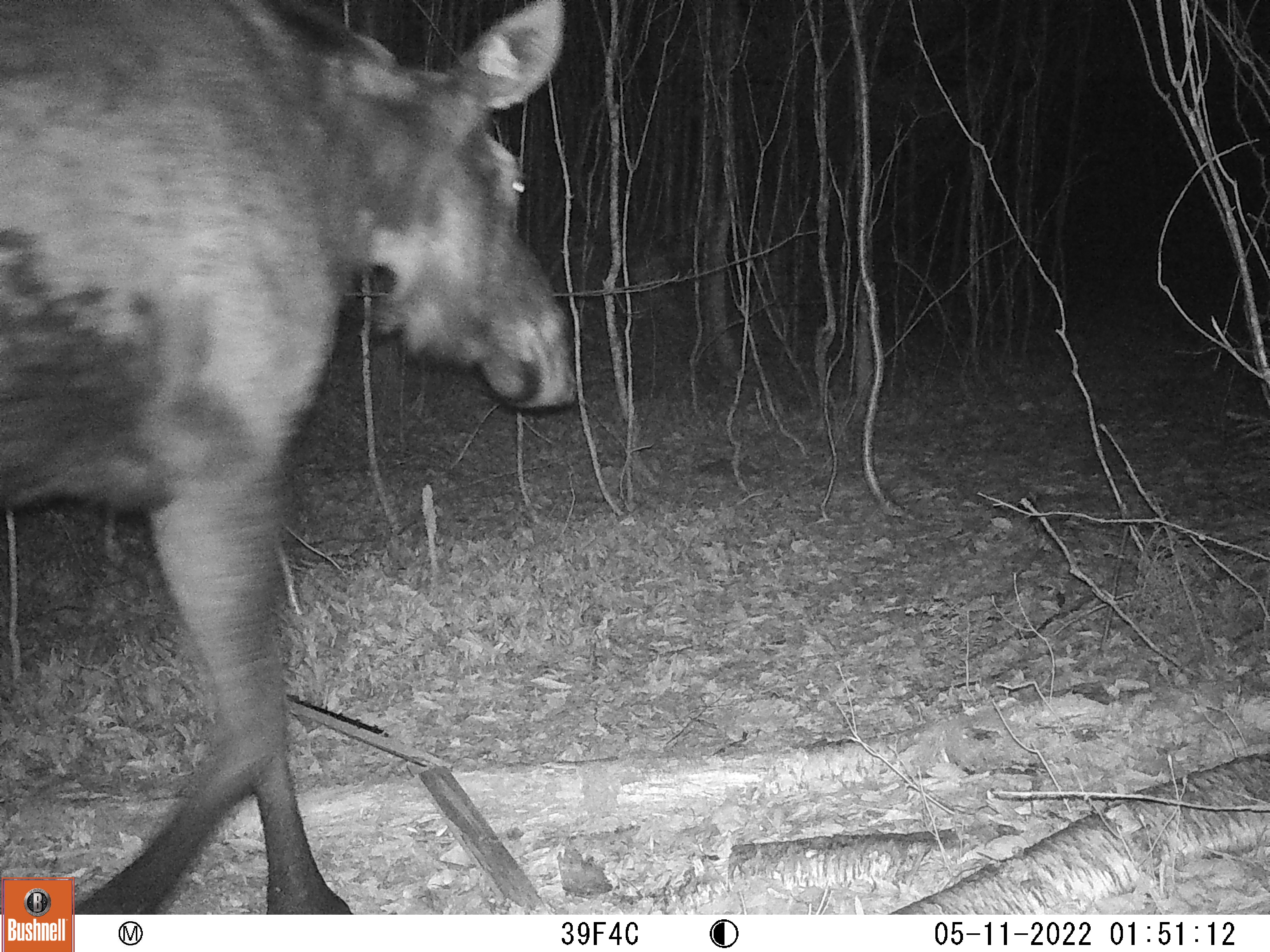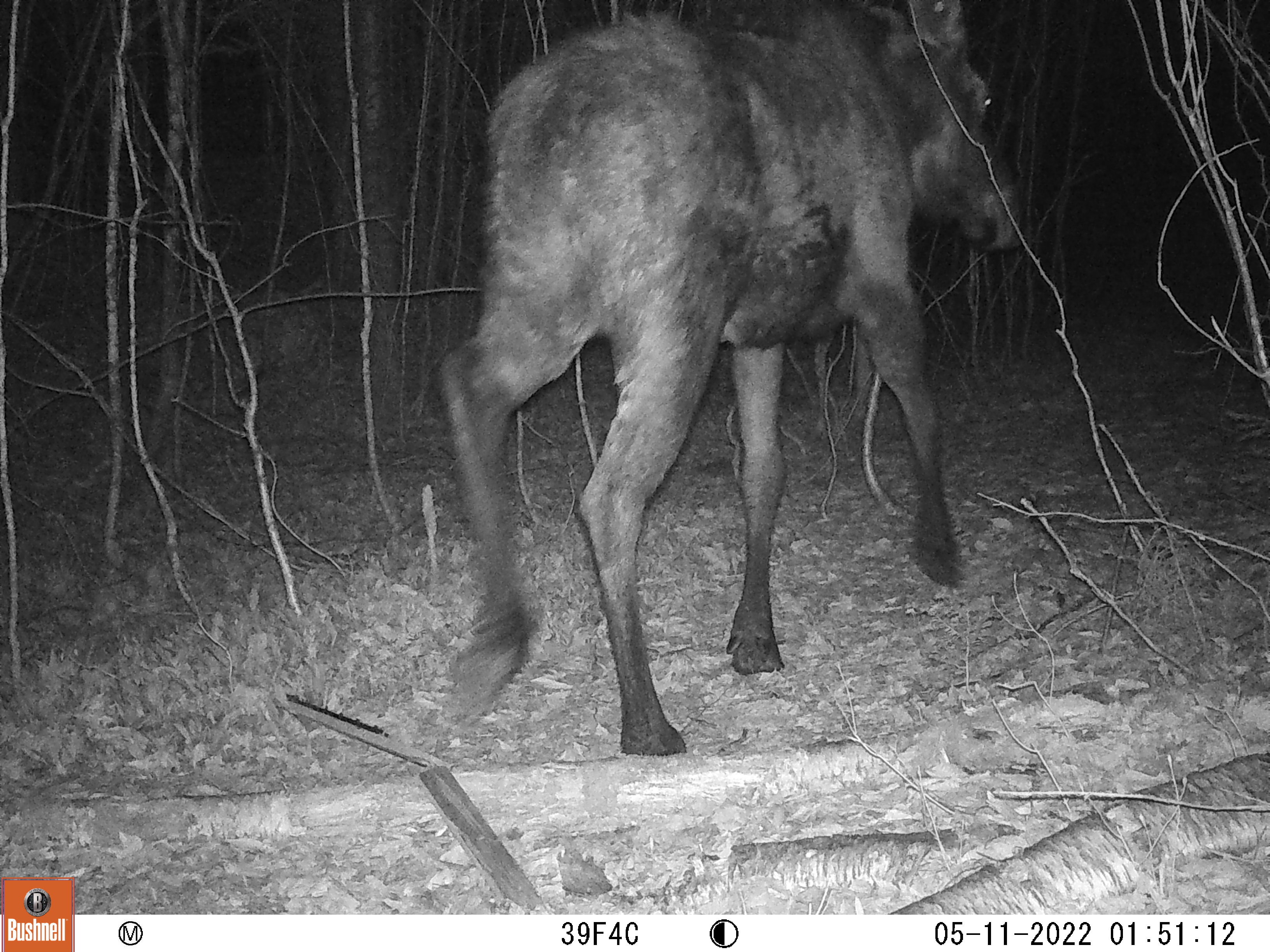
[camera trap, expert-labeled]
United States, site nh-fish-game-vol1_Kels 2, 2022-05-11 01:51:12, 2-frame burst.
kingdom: Animalia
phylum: Chordata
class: Mammalia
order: Artiodactyla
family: Cervidae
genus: Alces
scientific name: Alces alces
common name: moose